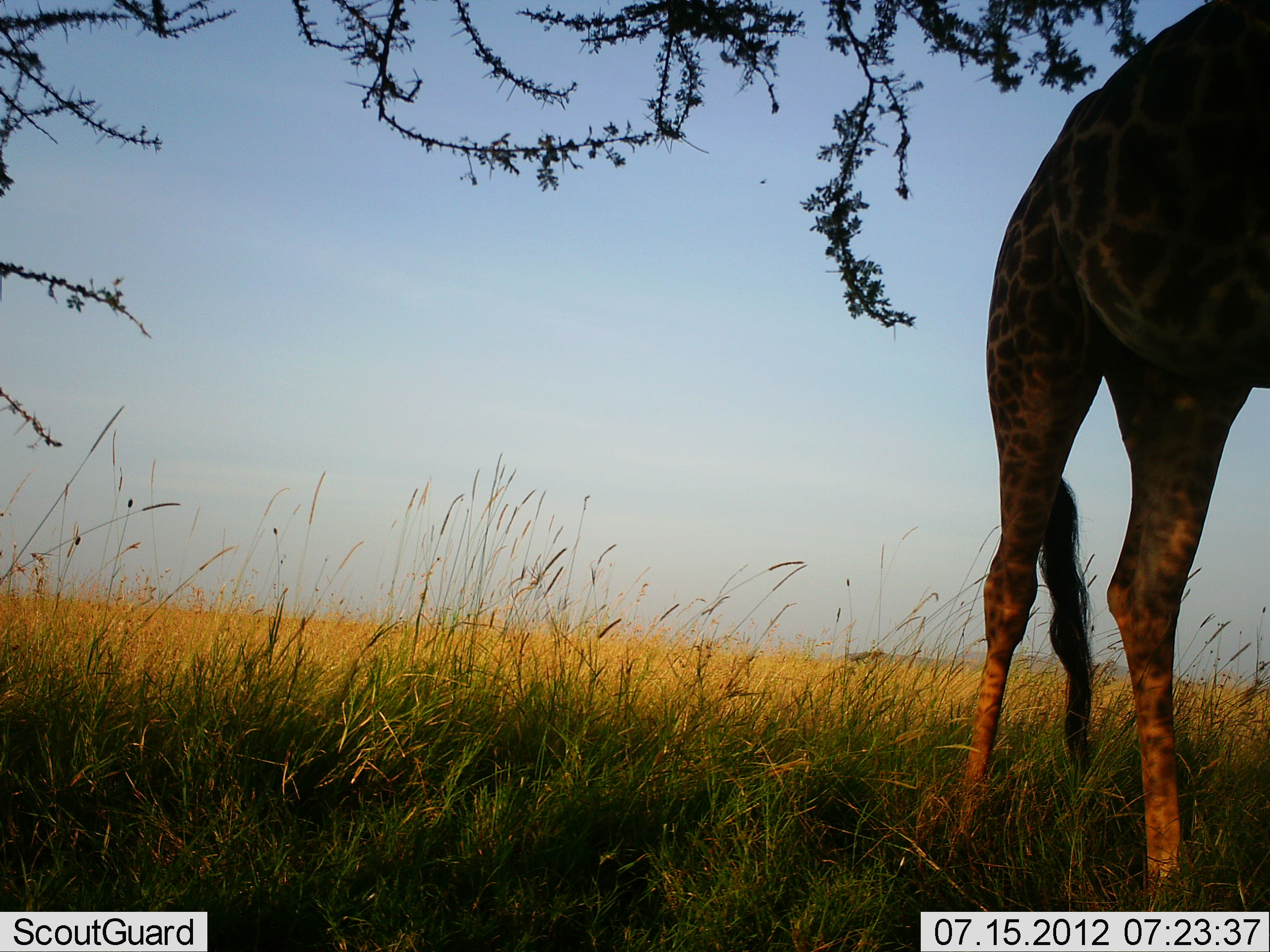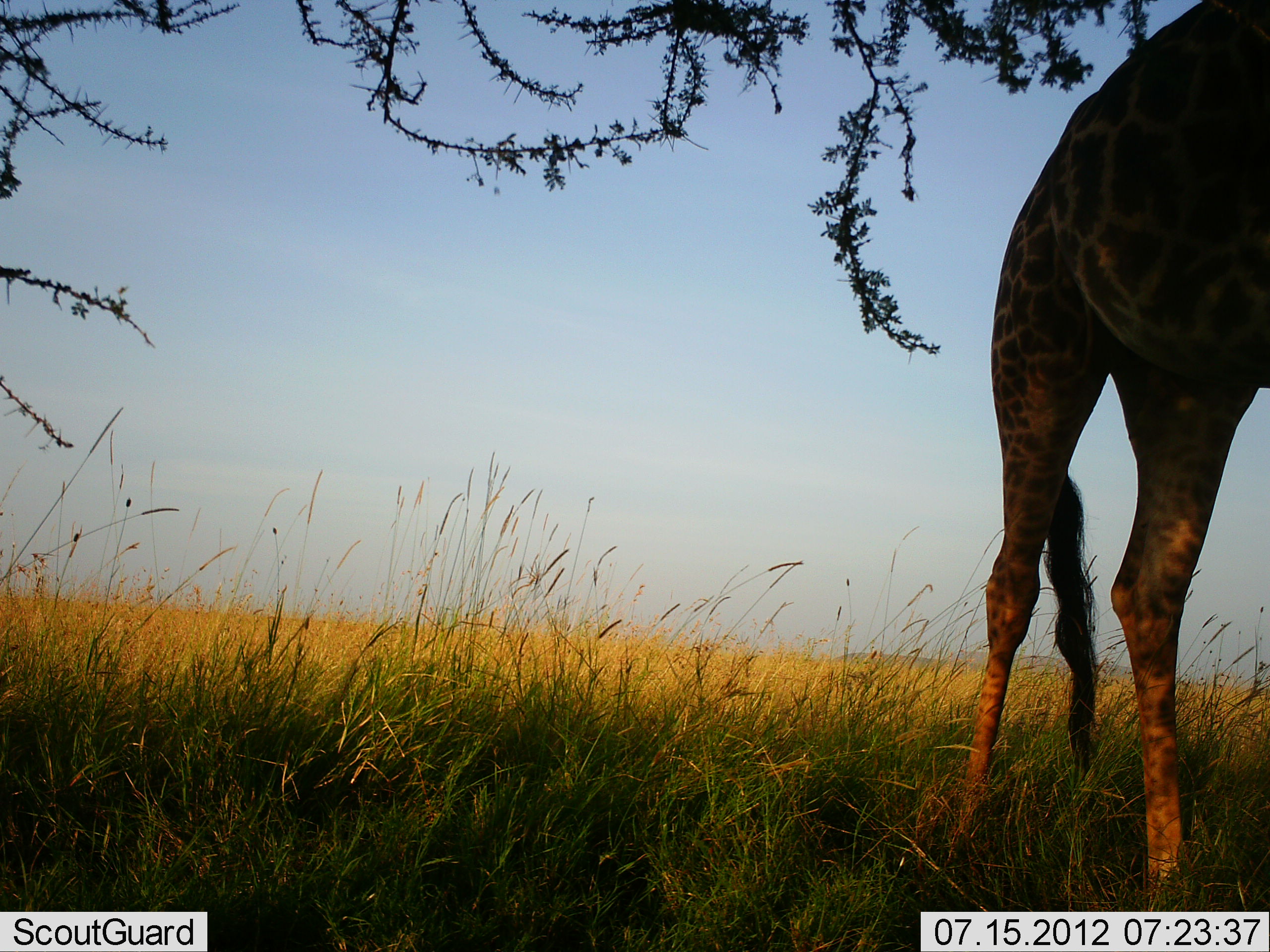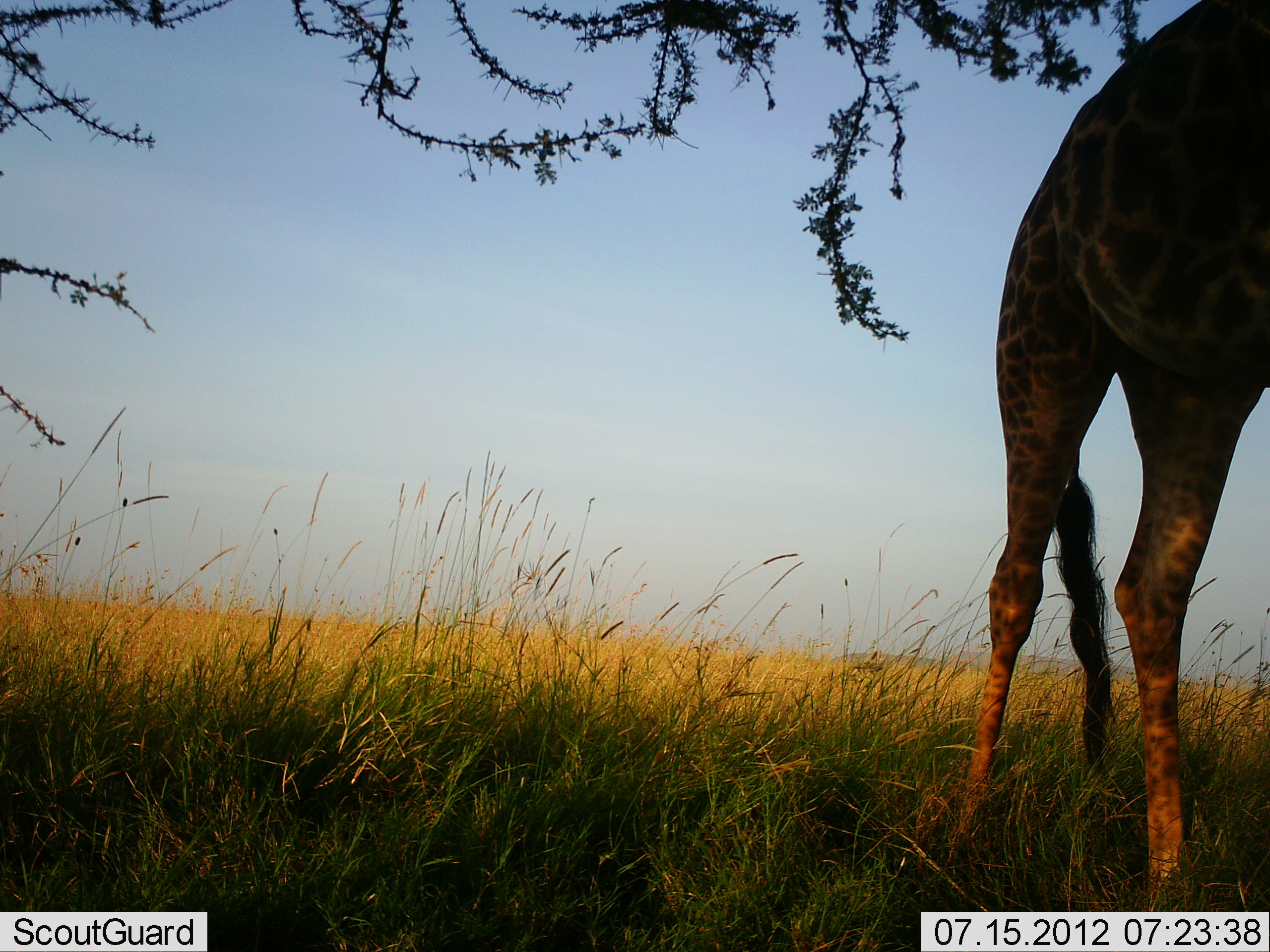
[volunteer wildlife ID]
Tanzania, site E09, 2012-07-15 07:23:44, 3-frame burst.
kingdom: Animalia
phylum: Chordata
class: Mammalia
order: Artiodactyla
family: Giraffidae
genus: Giraffa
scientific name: Giraffa camelopardalis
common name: giraffe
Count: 1.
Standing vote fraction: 80%.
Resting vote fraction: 0%.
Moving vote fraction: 0%.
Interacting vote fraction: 0%.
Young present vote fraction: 0%.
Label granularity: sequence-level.